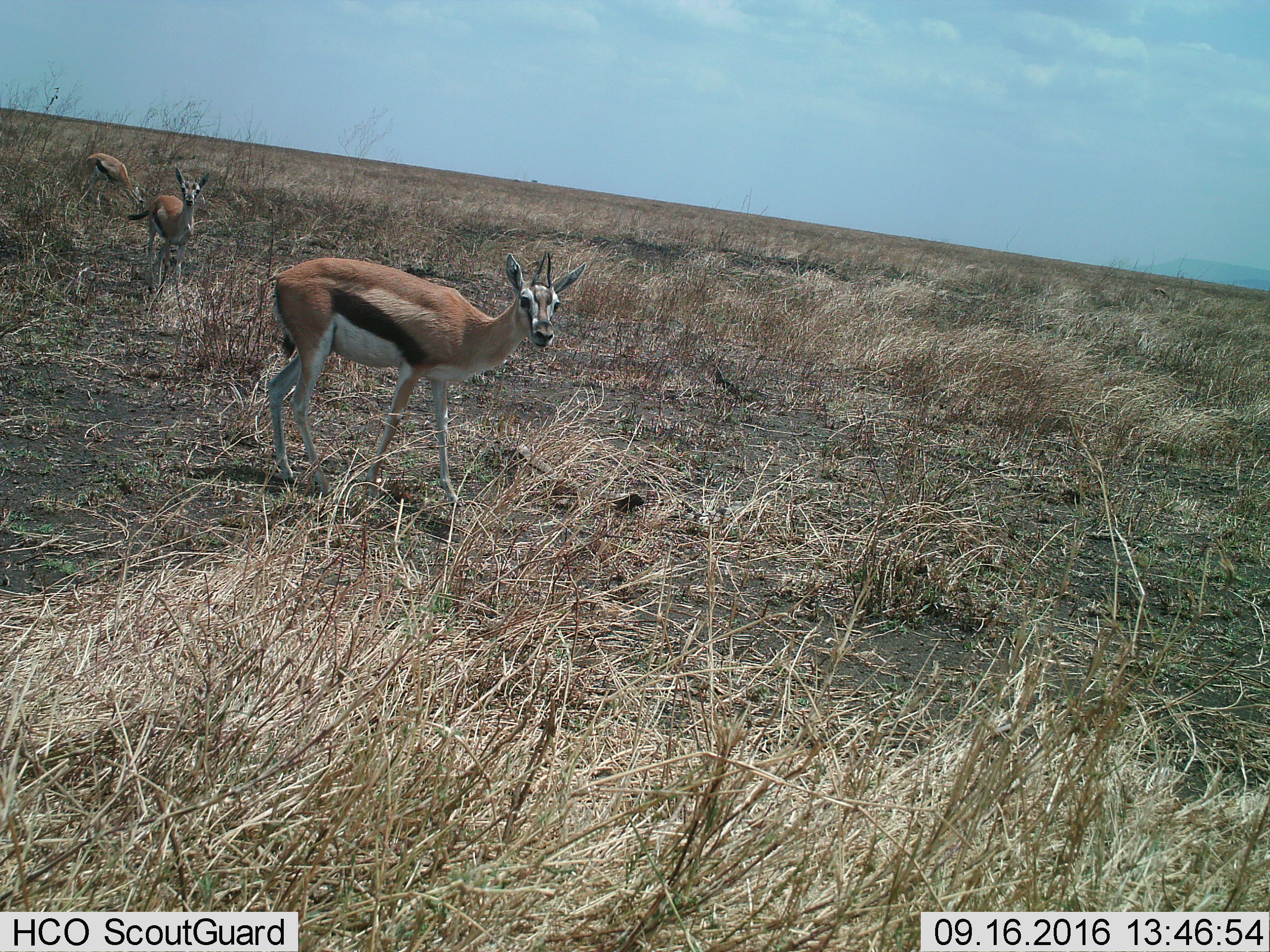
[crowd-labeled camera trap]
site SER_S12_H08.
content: unidentified animal